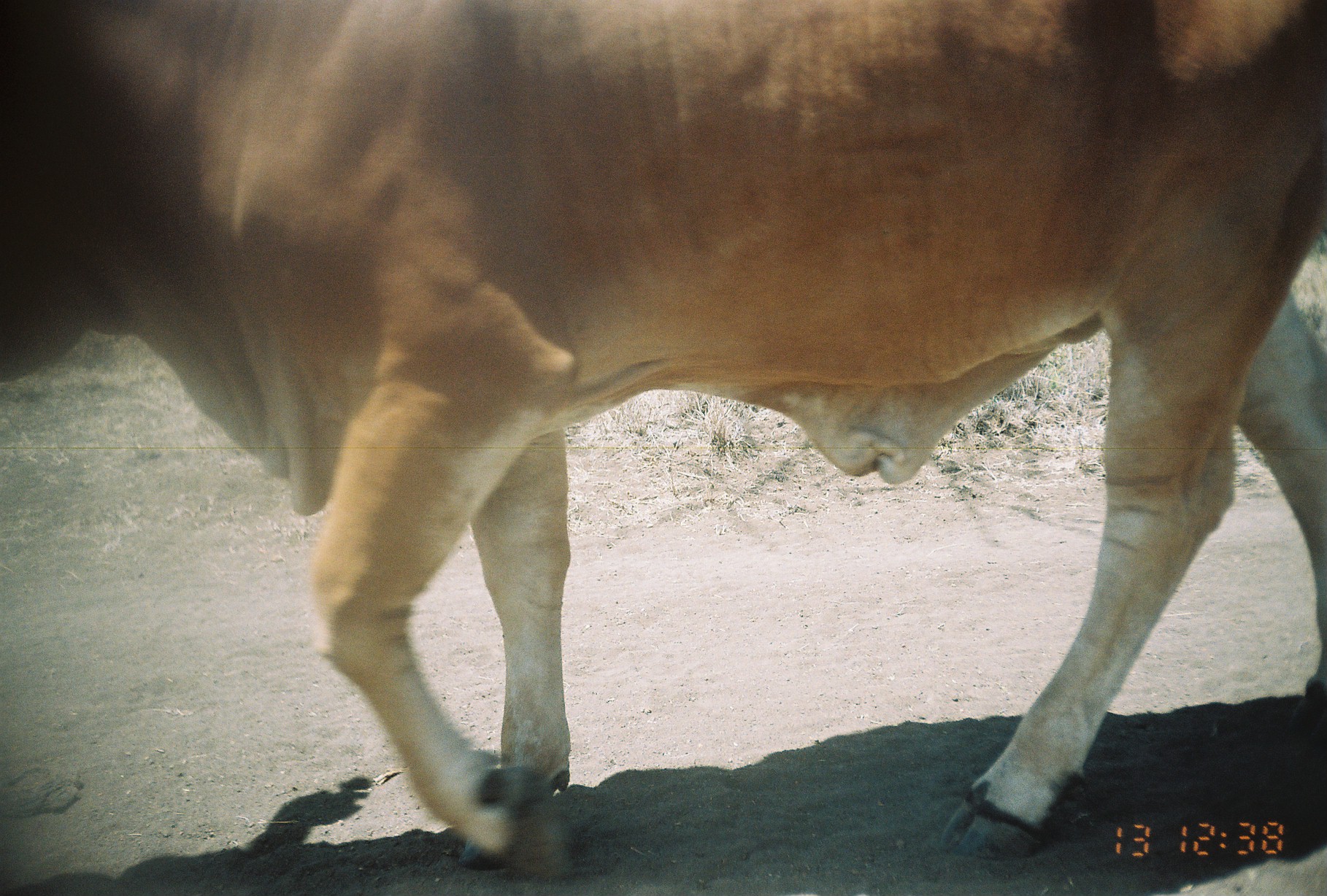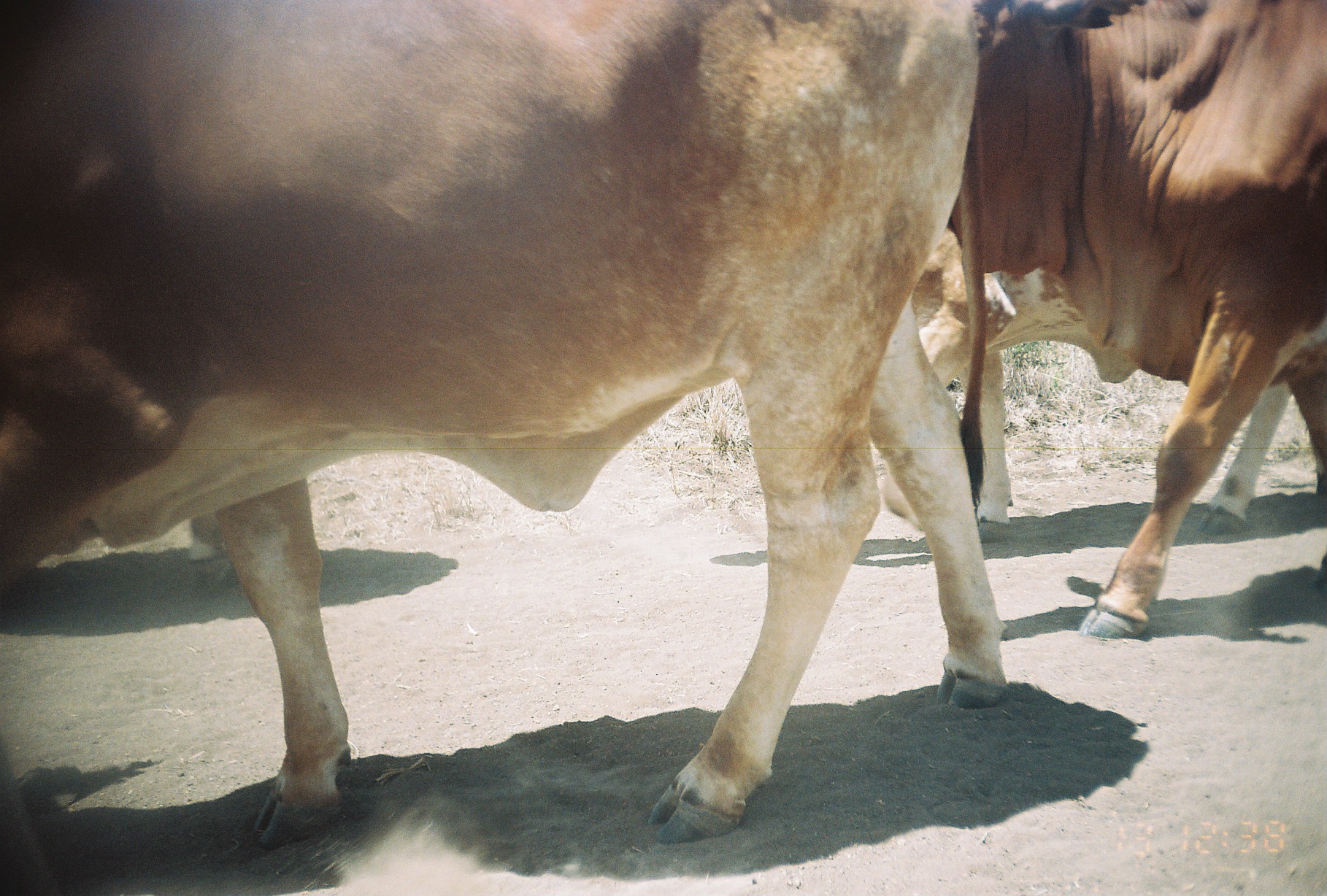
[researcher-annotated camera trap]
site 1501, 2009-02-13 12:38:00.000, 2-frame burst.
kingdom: Animalia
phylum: Chordata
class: Mammalia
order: Artiodactyla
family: Bovidae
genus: Bos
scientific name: Bos taurus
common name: domestic cattle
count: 1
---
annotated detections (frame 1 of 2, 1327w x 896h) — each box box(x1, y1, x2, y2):
bos taurus: box(0, 0, 1327, 874)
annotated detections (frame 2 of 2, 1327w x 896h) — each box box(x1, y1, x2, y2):
bos taurus: box(1, 0, 1001, 849); box(946, 0, 1327, 641); box(884, 229, 1327, 532)